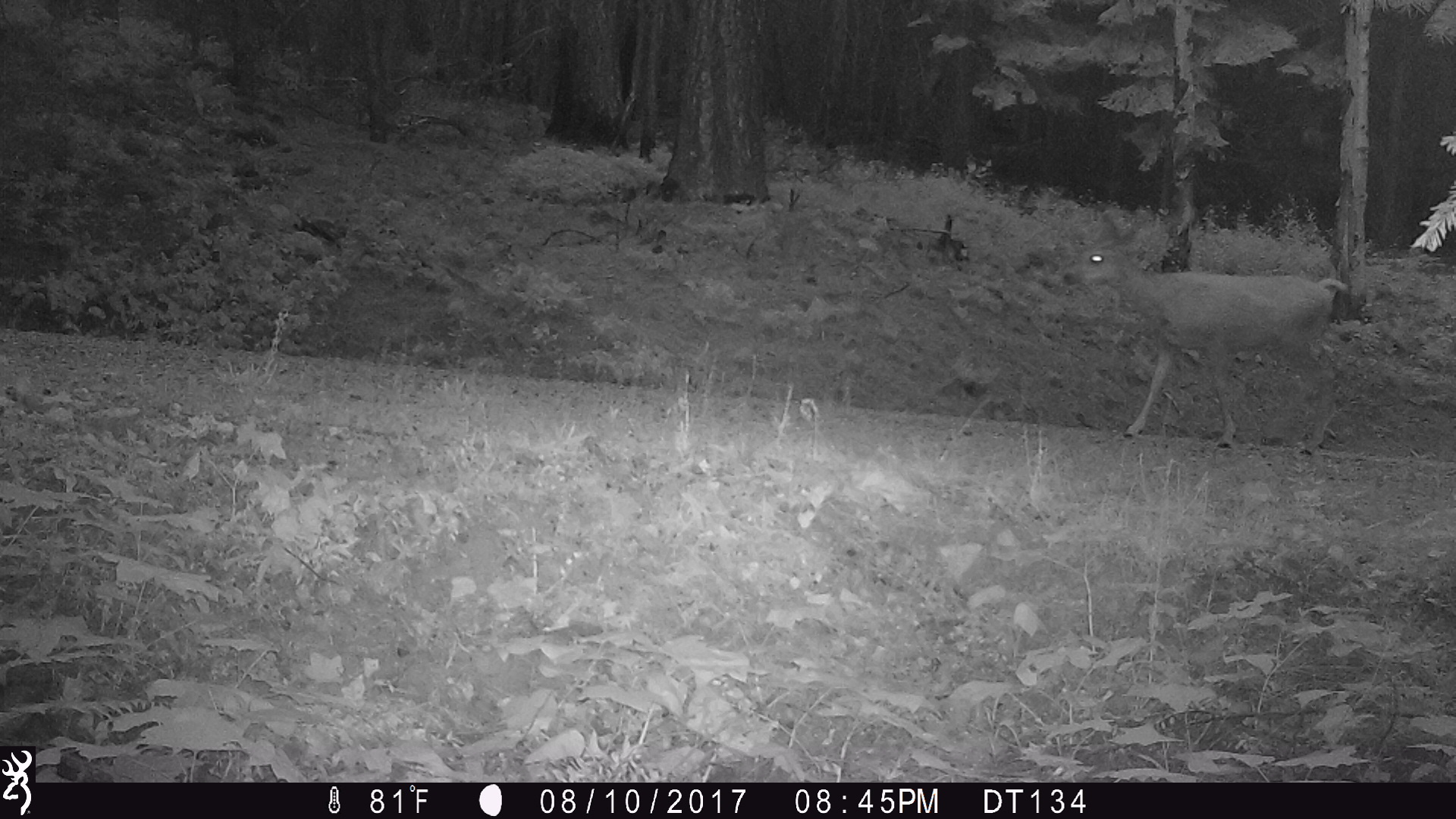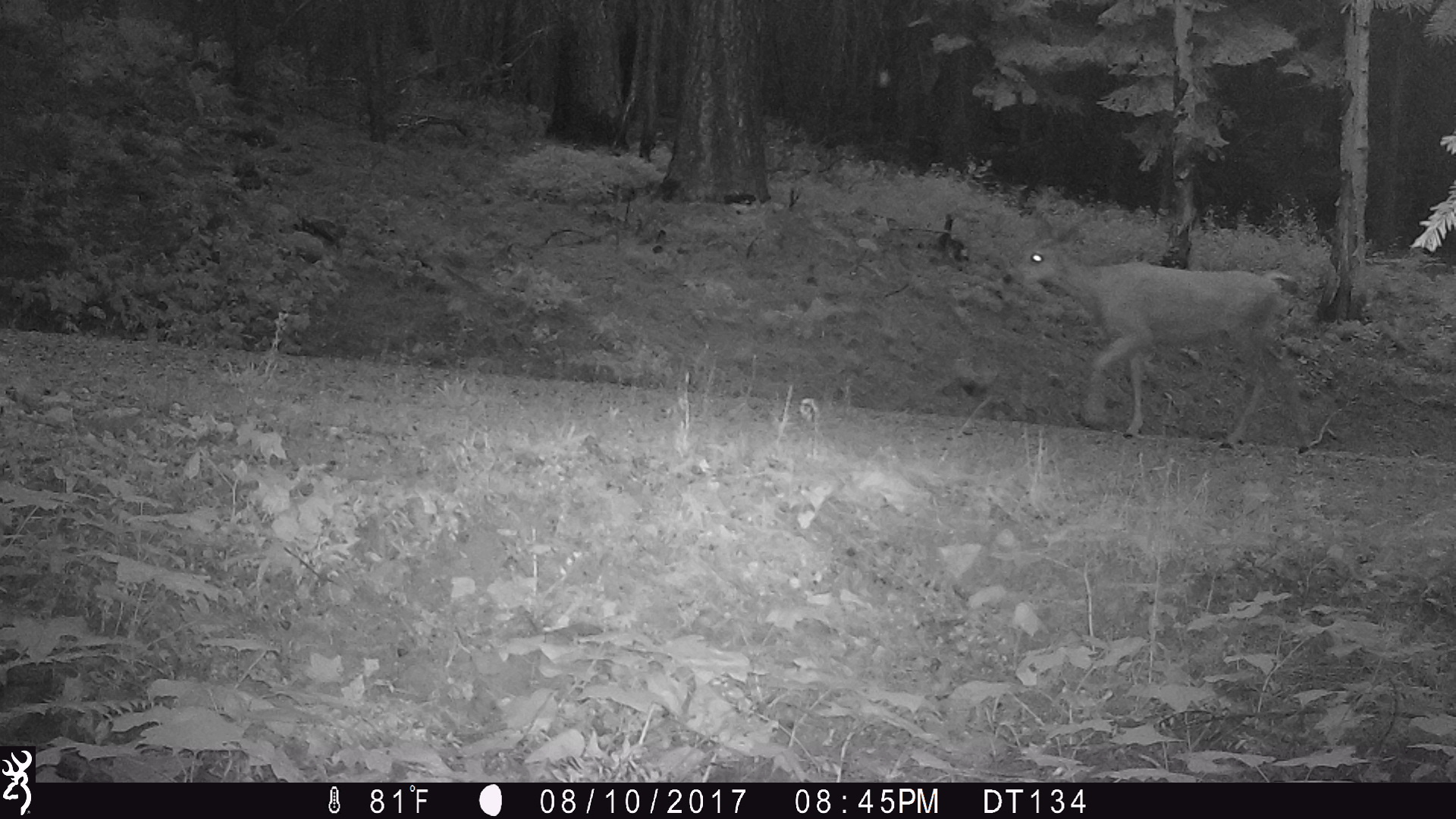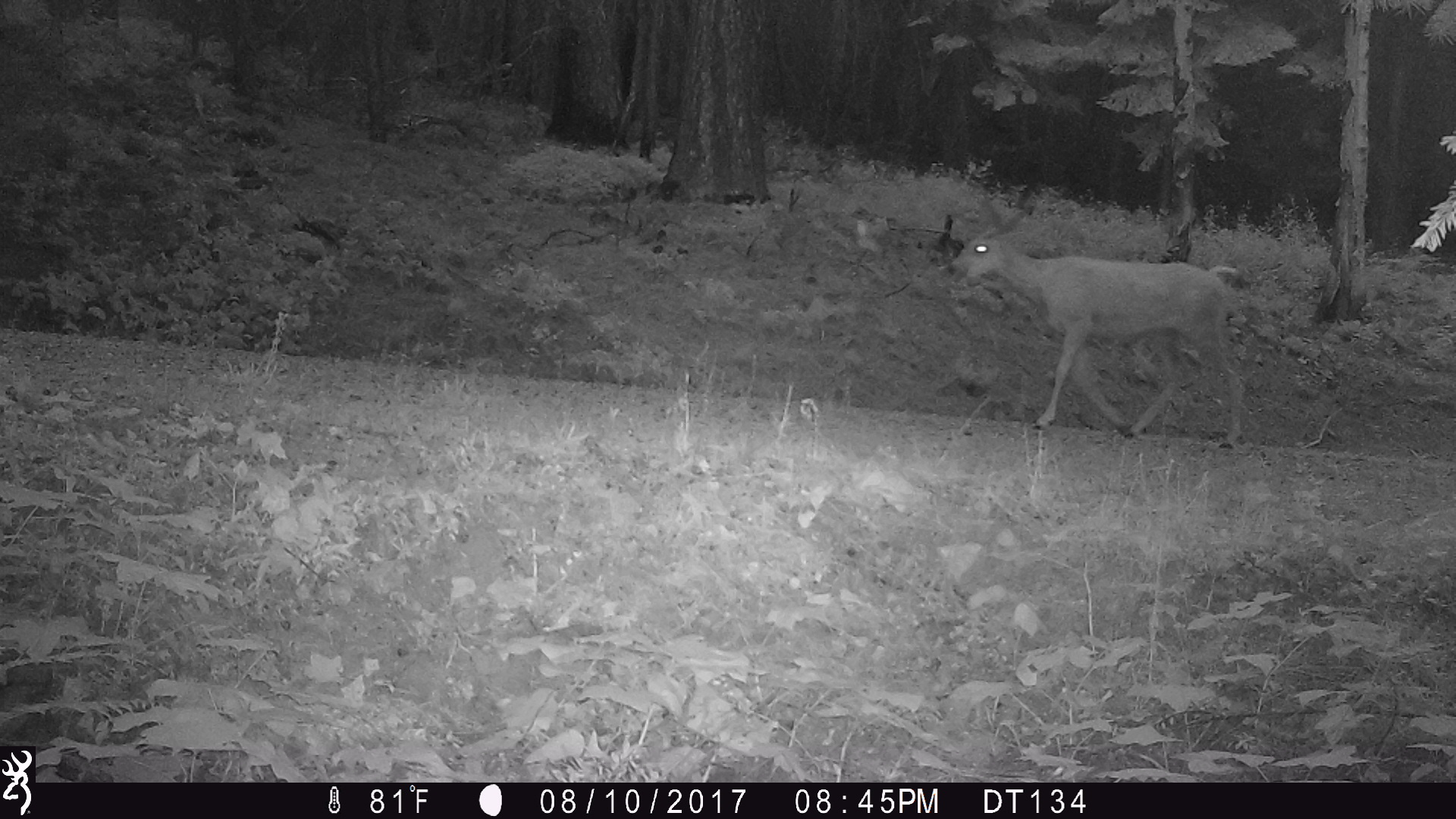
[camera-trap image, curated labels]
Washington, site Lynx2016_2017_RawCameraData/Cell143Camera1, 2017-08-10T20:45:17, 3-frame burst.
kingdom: Animalia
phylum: Chordata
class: Mammalia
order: Artiodactyla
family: Cervidae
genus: Odocoileus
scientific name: Odocoileus hemionus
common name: mule deer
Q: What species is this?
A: Odocoileus hemionus (mule deer).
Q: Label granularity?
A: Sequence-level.